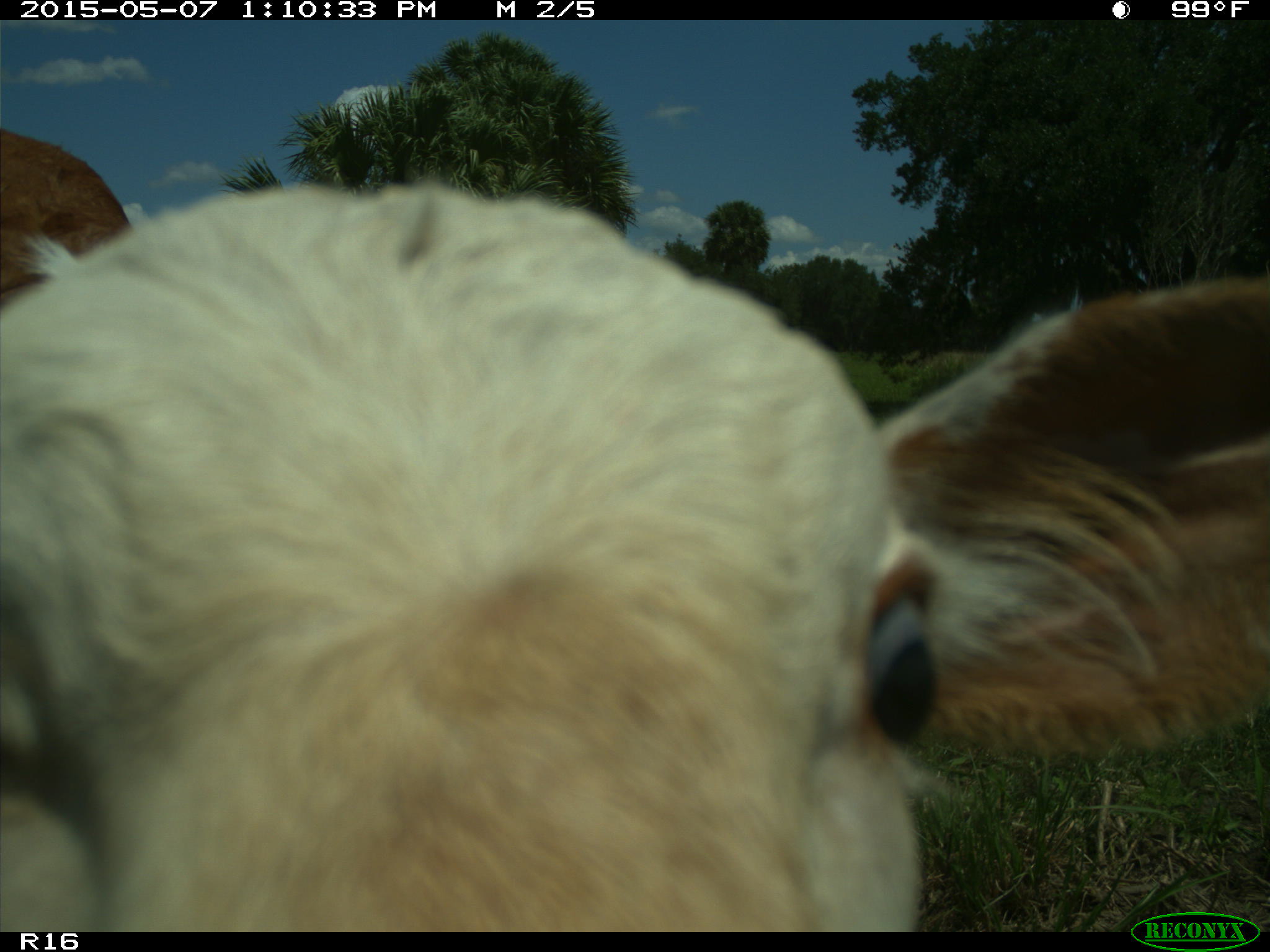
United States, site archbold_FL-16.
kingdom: Animalia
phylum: Chordata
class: Mammalia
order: Artiodactyla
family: Bovidae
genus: Bos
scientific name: Bos taurus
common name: domestic cow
Bos taurus (domestic cow).